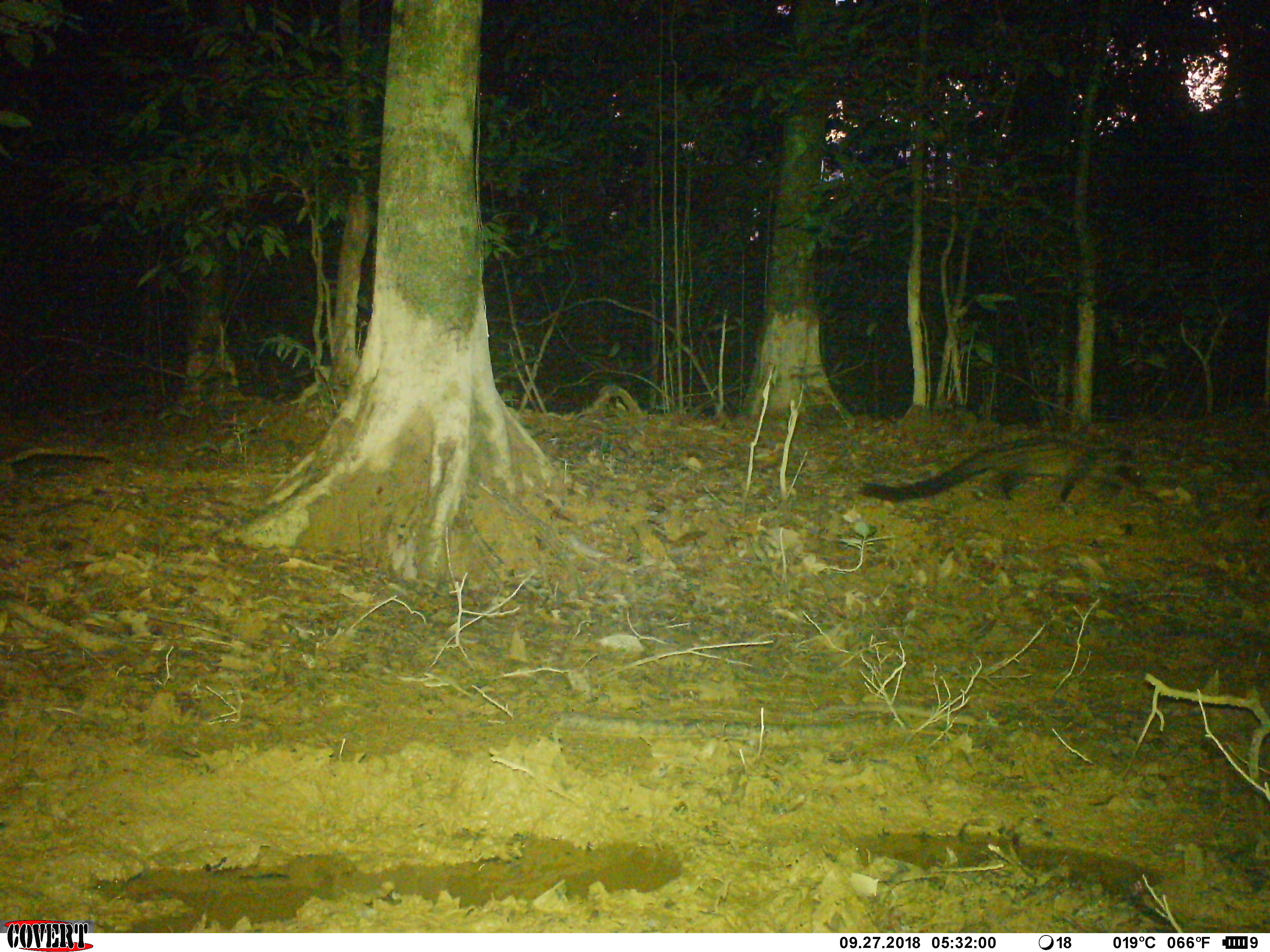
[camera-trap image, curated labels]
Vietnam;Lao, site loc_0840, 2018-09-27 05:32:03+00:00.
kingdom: Animalia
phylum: Chordata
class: Mammalia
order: Carnivora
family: Viverridae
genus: Paradoxurus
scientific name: Paradoxurus hermaphroditus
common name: common palm civet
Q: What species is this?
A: Common palm civet (Paradoxurus hermaphroditus).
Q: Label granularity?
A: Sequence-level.